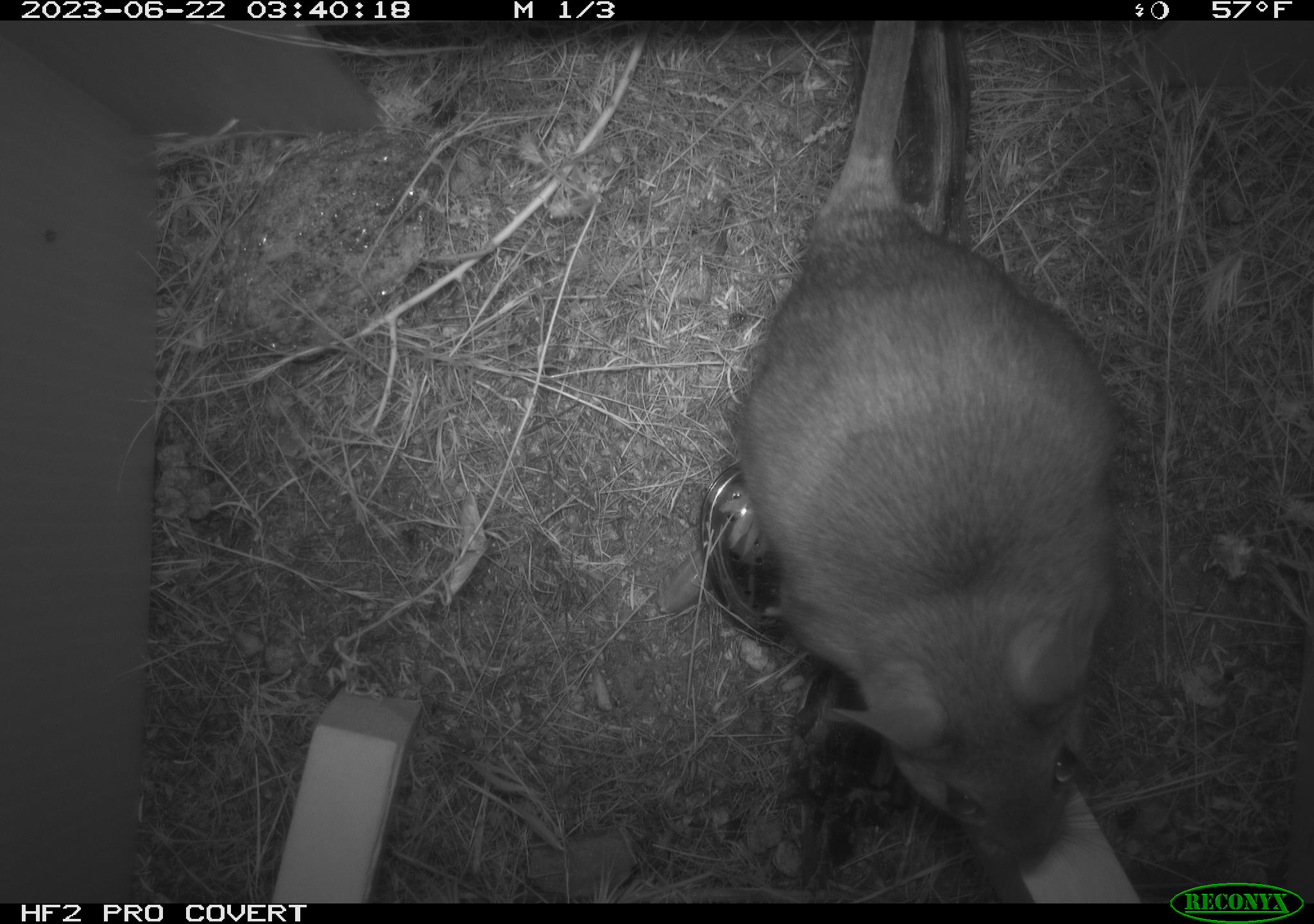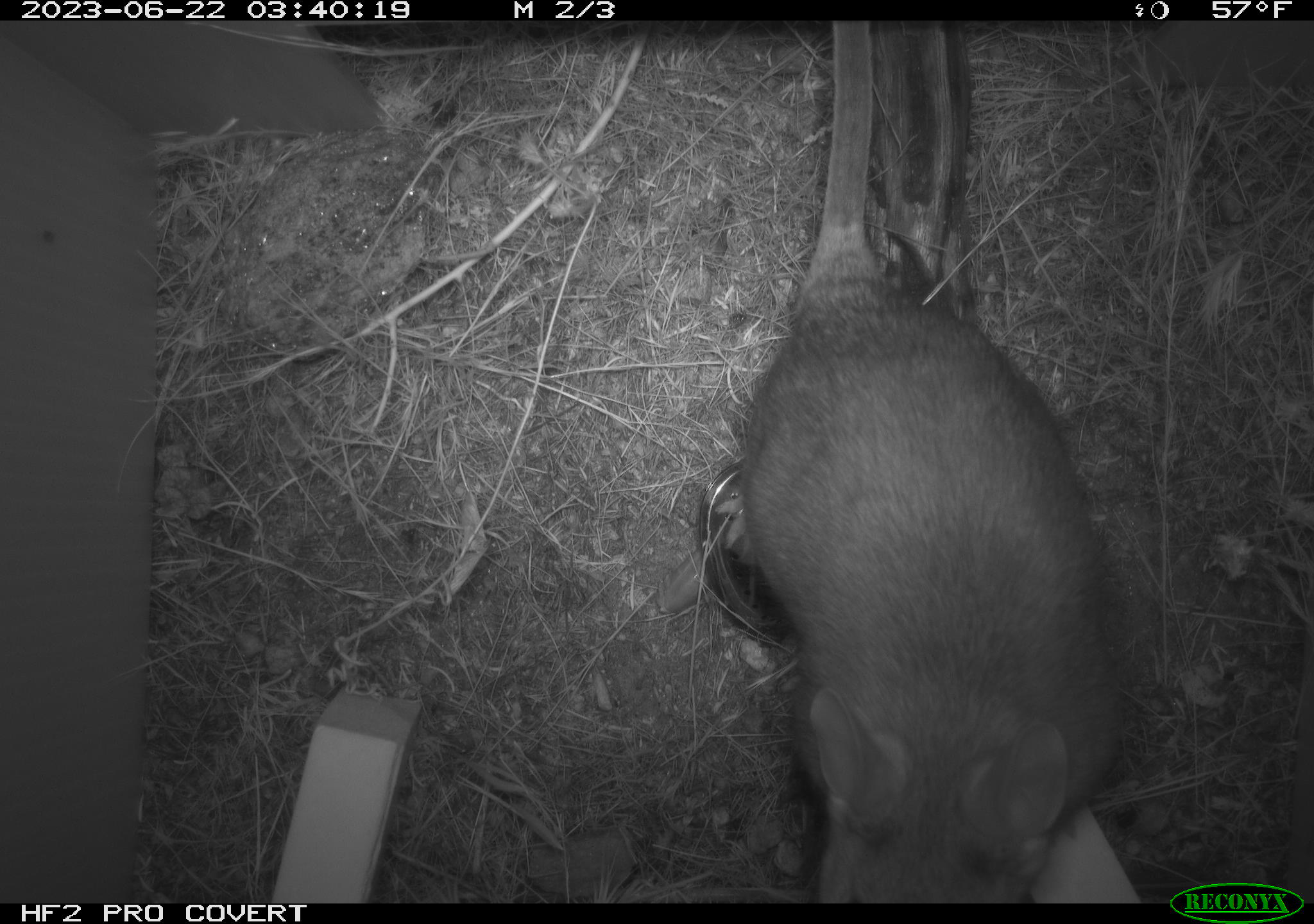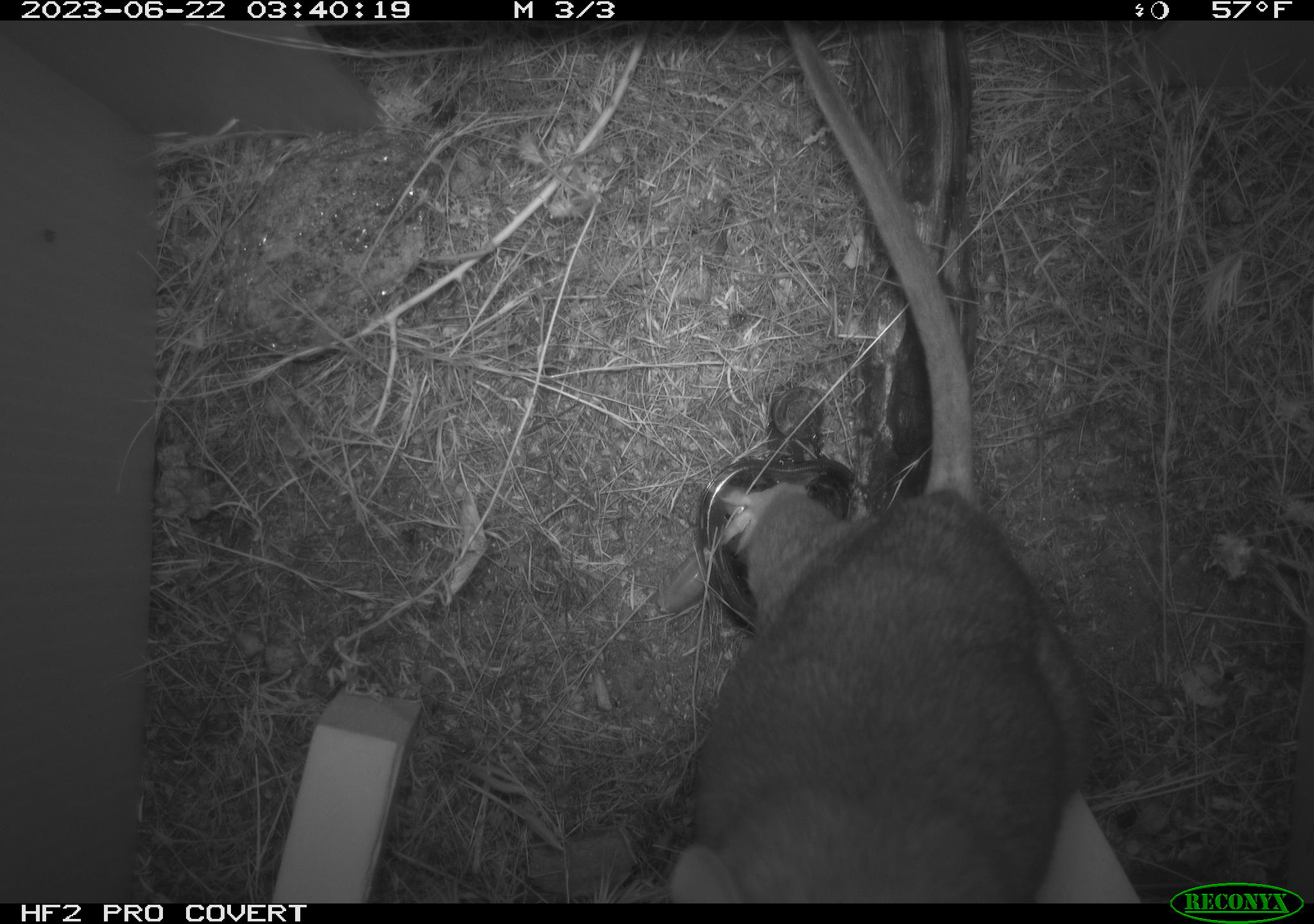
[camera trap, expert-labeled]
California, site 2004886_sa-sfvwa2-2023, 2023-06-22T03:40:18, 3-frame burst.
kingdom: Animalia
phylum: Chordata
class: Mammalia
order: Rodentia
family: Cricetidae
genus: Neotoma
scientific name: Neotoma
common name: pack rat or woodrat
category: neotoma species